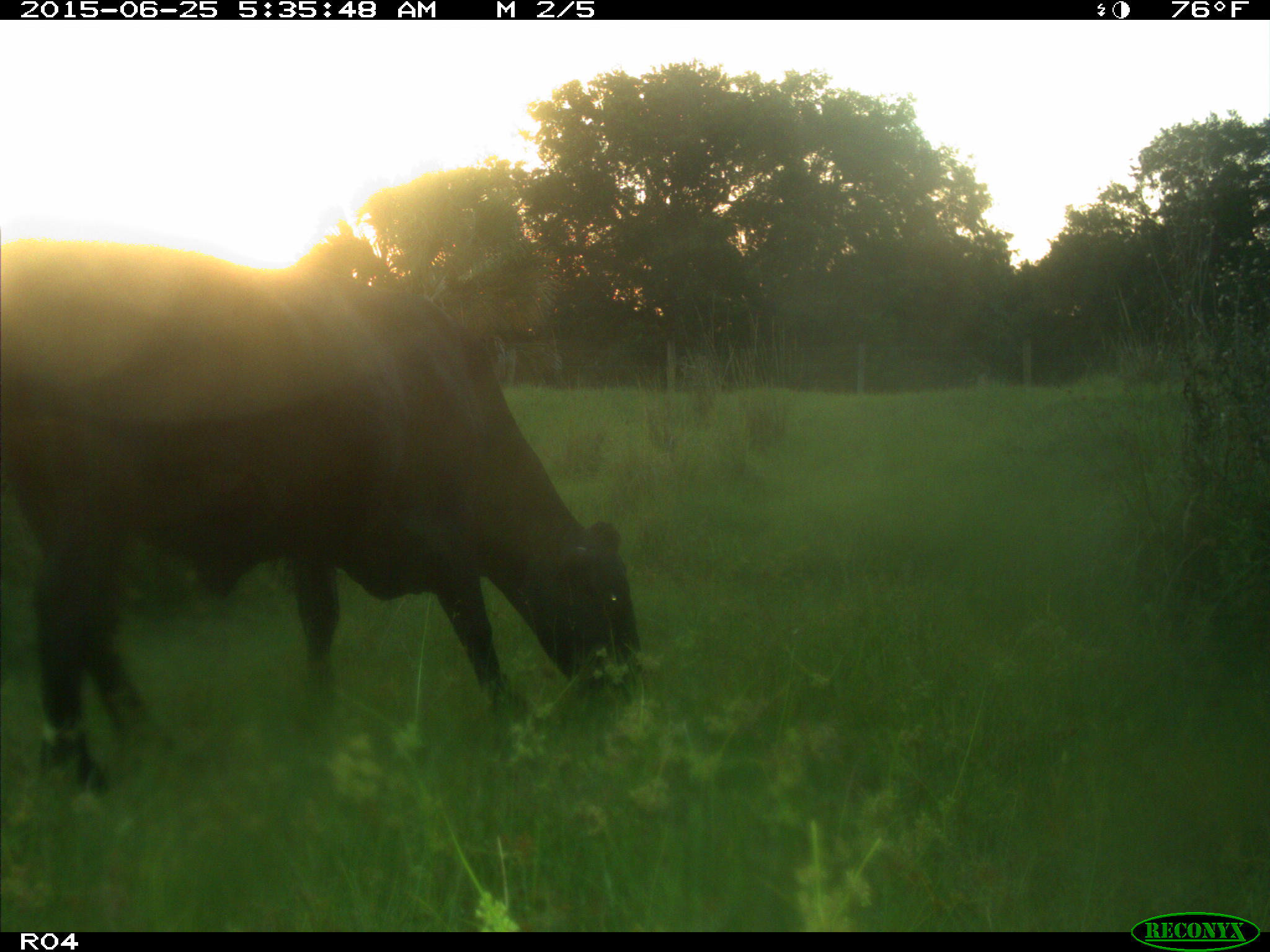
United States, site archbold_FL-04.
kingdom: Animalia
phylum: Chordata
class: Mammalia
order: Artiodactyla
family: Bovidae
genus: Bos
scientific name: Bos taurus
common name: domestic cow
Bos taurus (domestic cow).